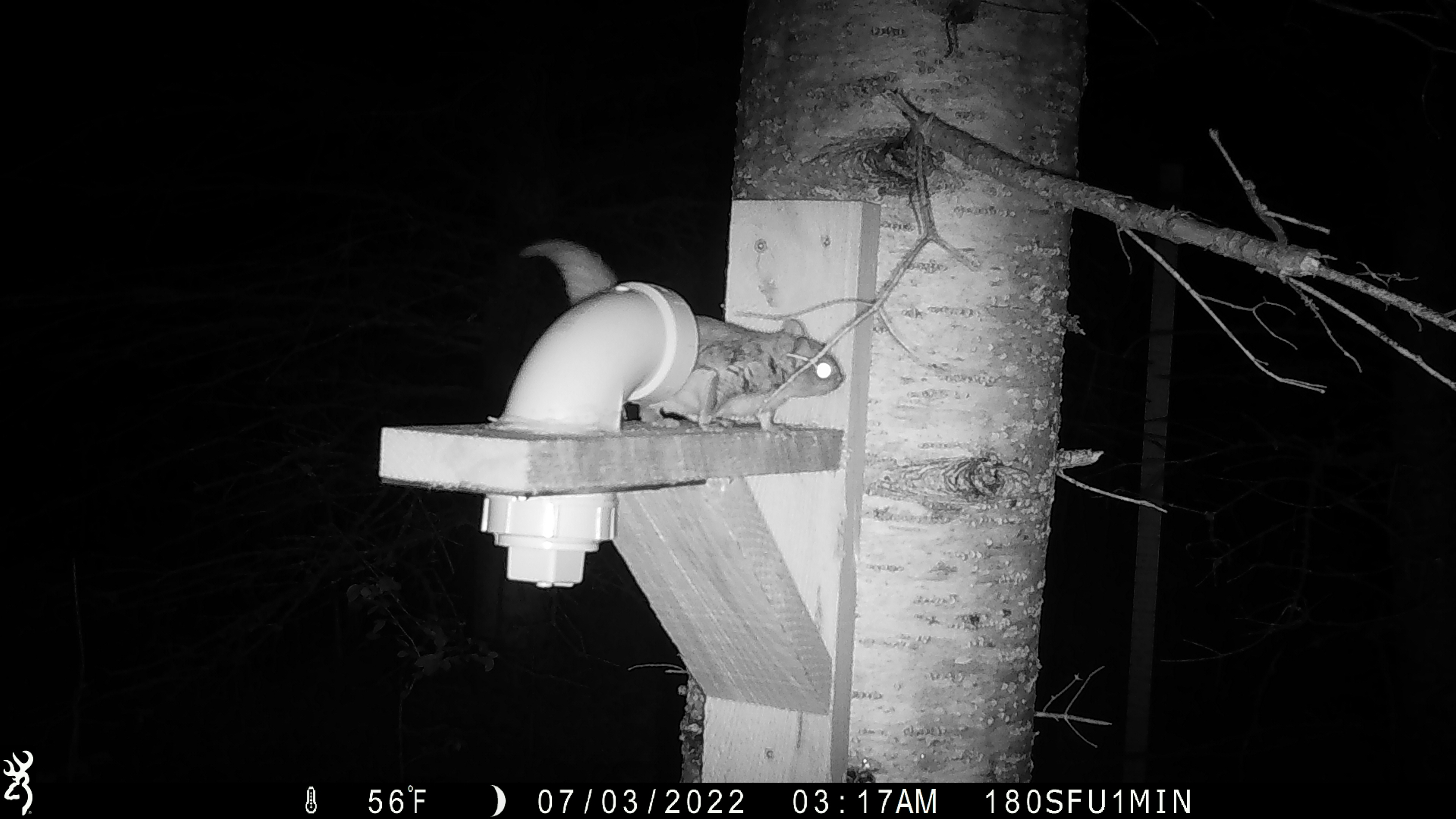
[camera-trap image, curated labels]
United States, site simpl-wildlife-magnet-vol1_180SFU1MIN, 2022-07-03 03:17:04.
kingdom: Animalia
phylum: Chordata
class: Mammalia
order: Rodentia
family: Sciuridae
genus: Glaucomys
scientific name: Glaucomys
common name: flying squirrel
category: flying squirrel sp.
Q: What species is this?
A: Flying squirrel sp. (flying squirrel) (Glaucomys).